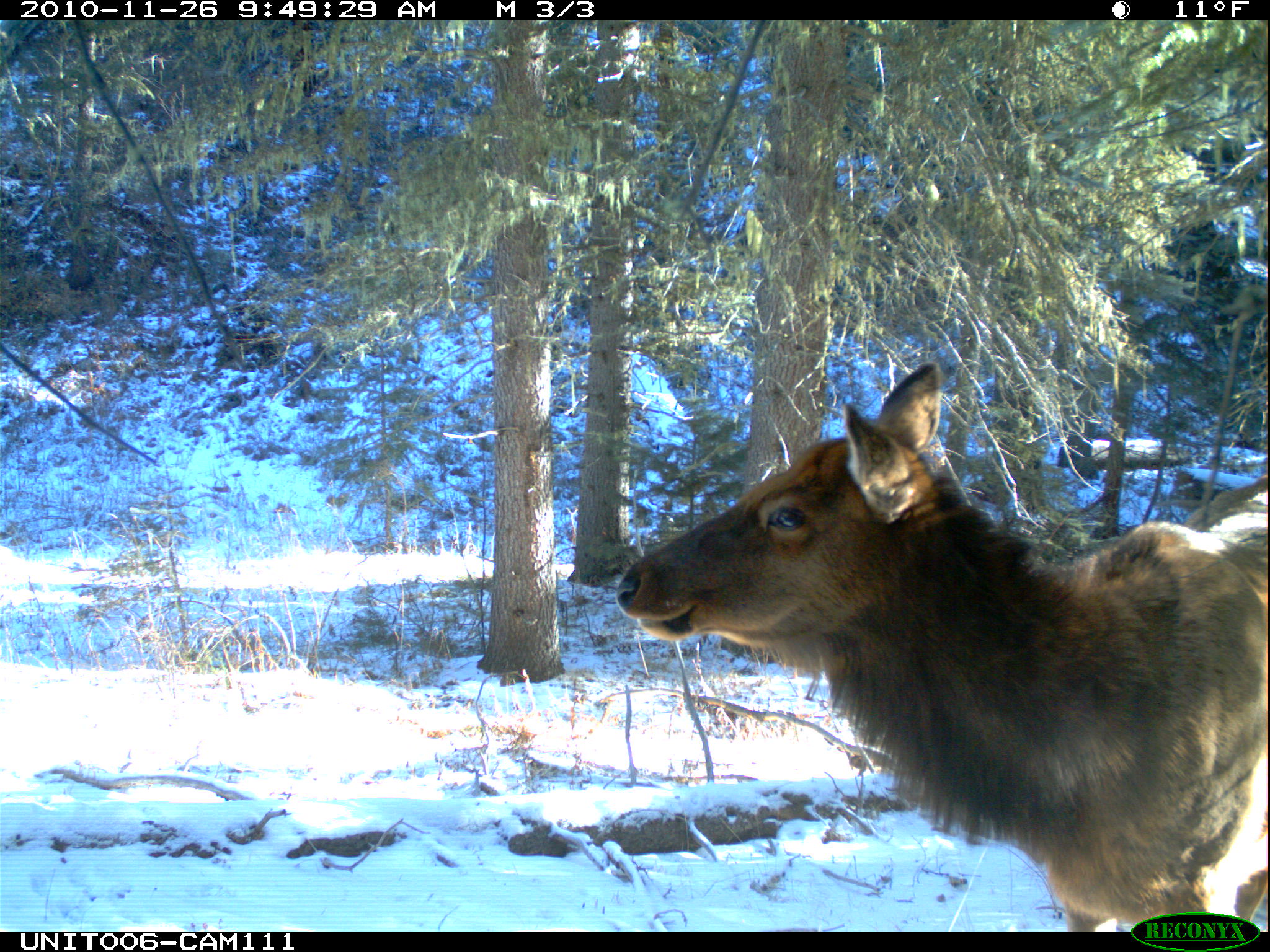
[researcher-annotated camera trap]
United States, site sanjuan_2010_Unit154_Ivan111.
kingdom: Animalia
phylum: Chordata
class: Mammalia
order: Artiodactyla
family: Cervidae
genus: Cervus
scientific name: Cervus elaphus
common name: red deer